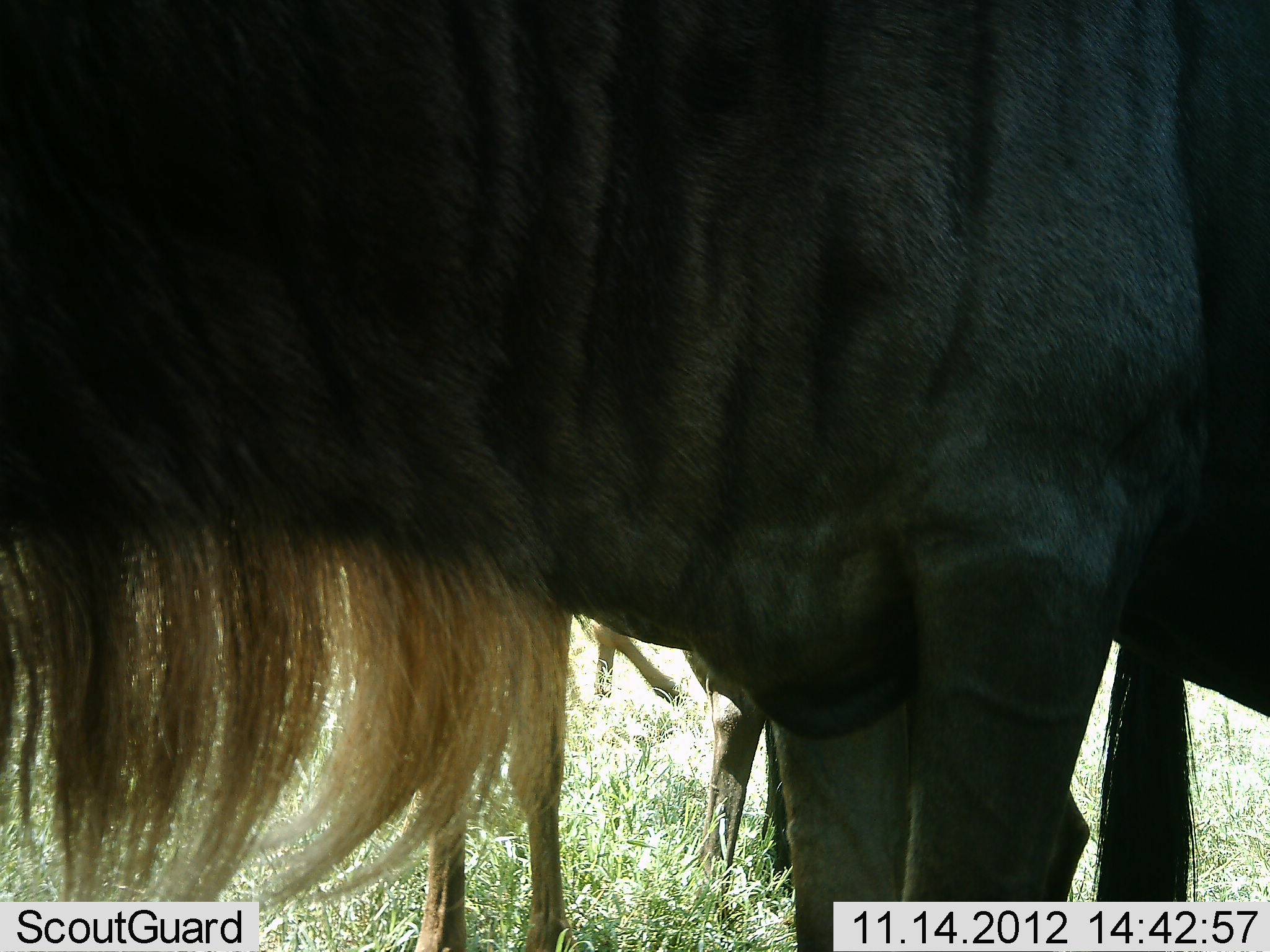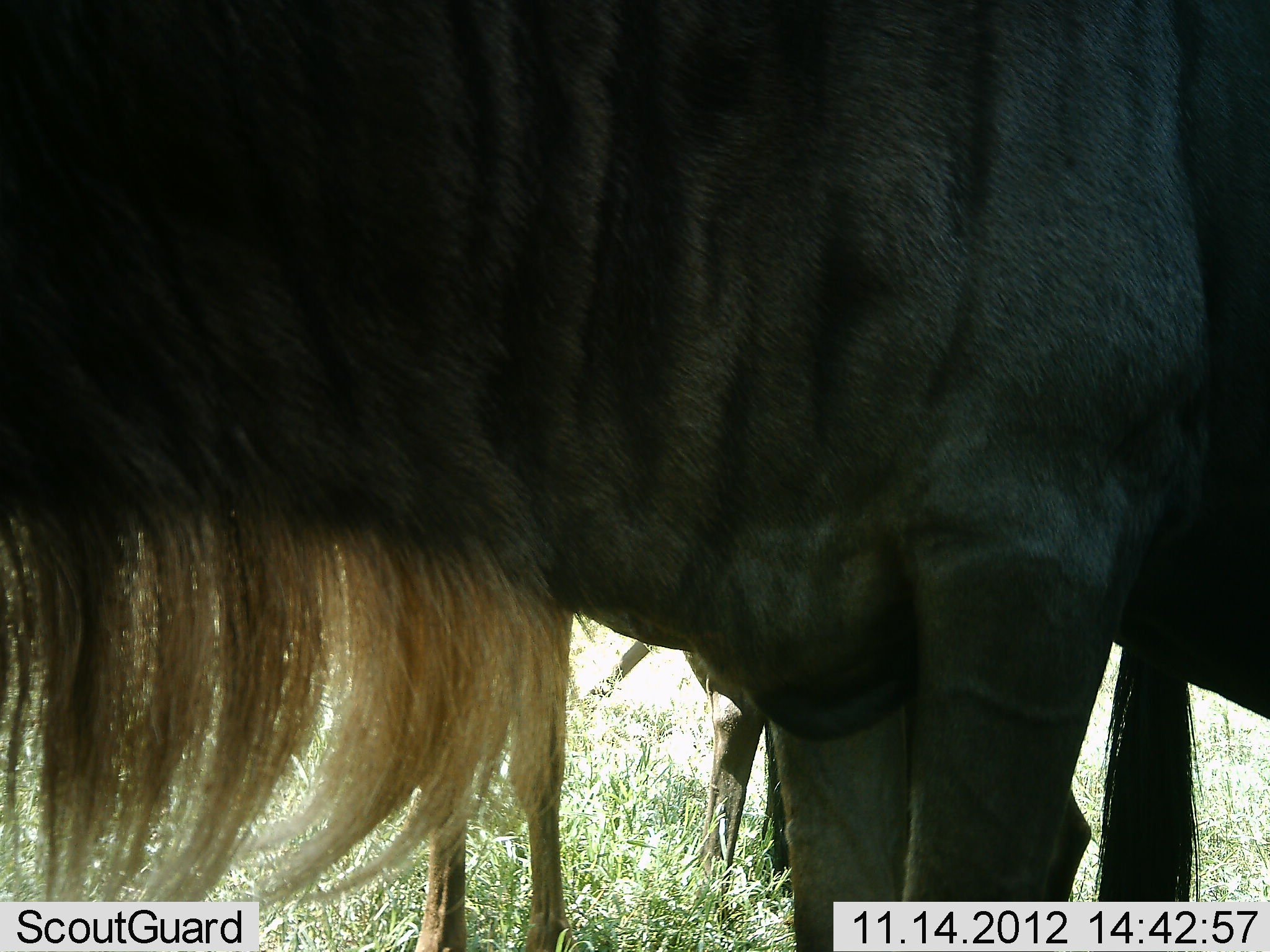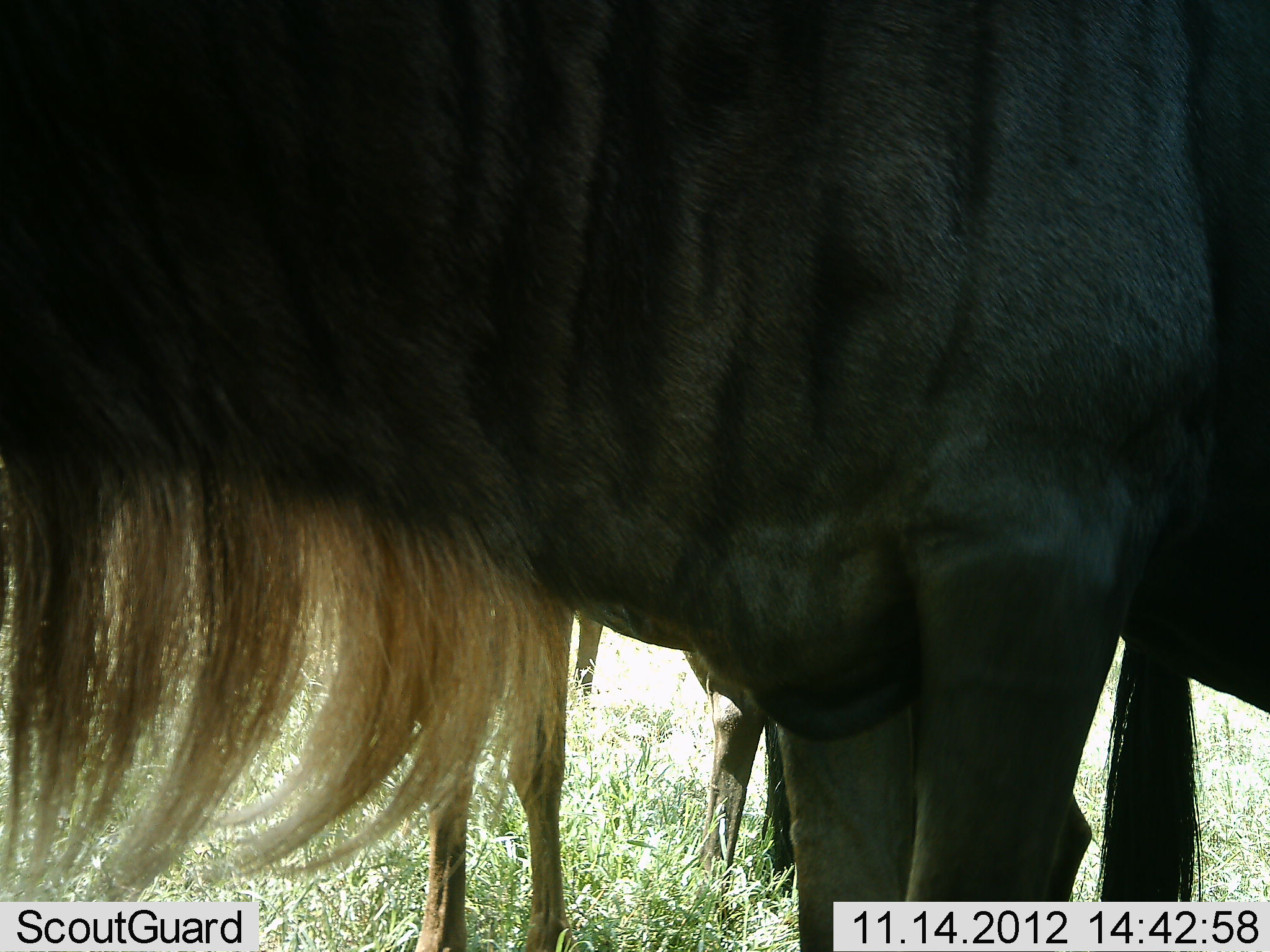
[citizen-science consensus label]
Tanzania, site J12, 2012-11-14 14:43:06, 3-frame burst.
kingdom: Animalia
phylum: Chordata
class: Mammalia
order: Artiodactyla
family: Bovidae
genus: Connochaetes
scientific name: Connochaetes taurinus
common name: blue wildebeest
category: wildebeest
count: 3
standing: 90%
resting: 0%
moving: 40%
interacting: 0%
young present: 0%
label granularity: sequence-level